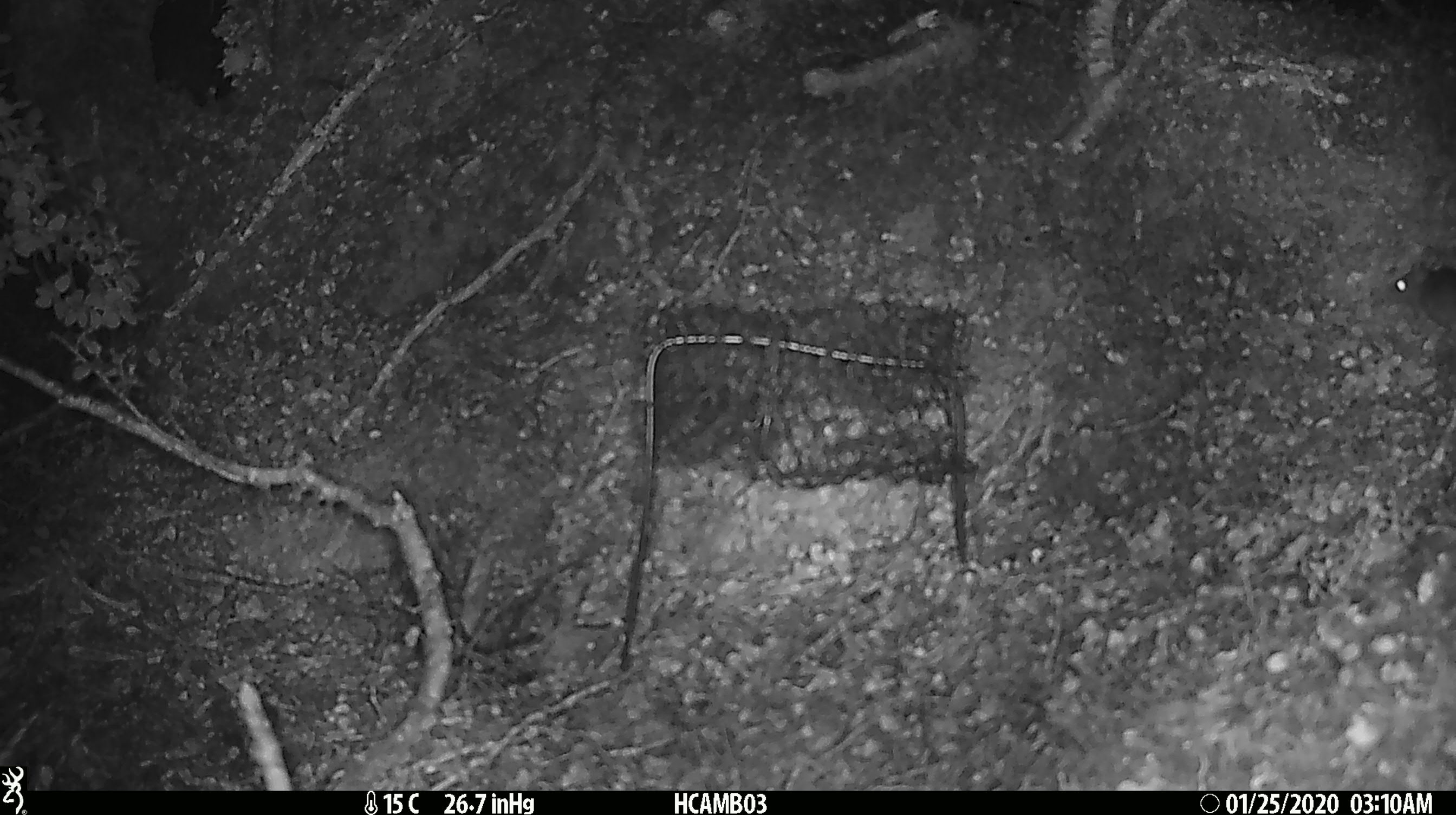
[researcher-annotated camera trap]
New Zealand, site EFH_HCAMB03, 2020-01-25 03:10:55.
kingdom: Animalia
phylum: Chordata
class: Mammalia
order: Rodentia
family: Muridae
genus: Mus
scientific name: Mus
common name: mouse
Mouse (Mus).